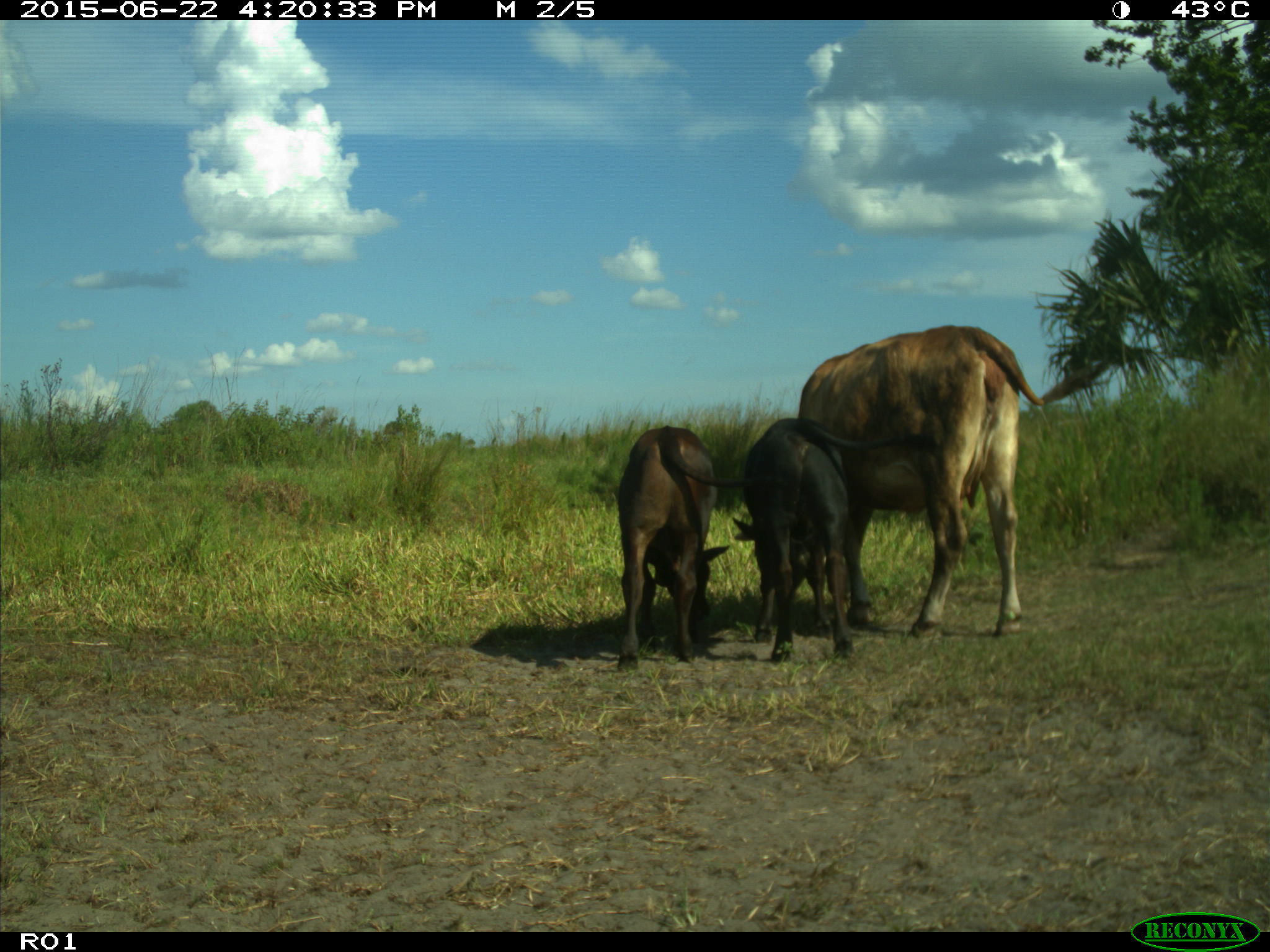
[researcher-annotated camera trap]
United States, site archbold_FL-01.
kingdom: Animalia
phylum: Chordata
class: Mammalia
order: Artiodactyla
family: Bovidae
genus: Bos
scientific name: Bos taurus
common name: domestic cow